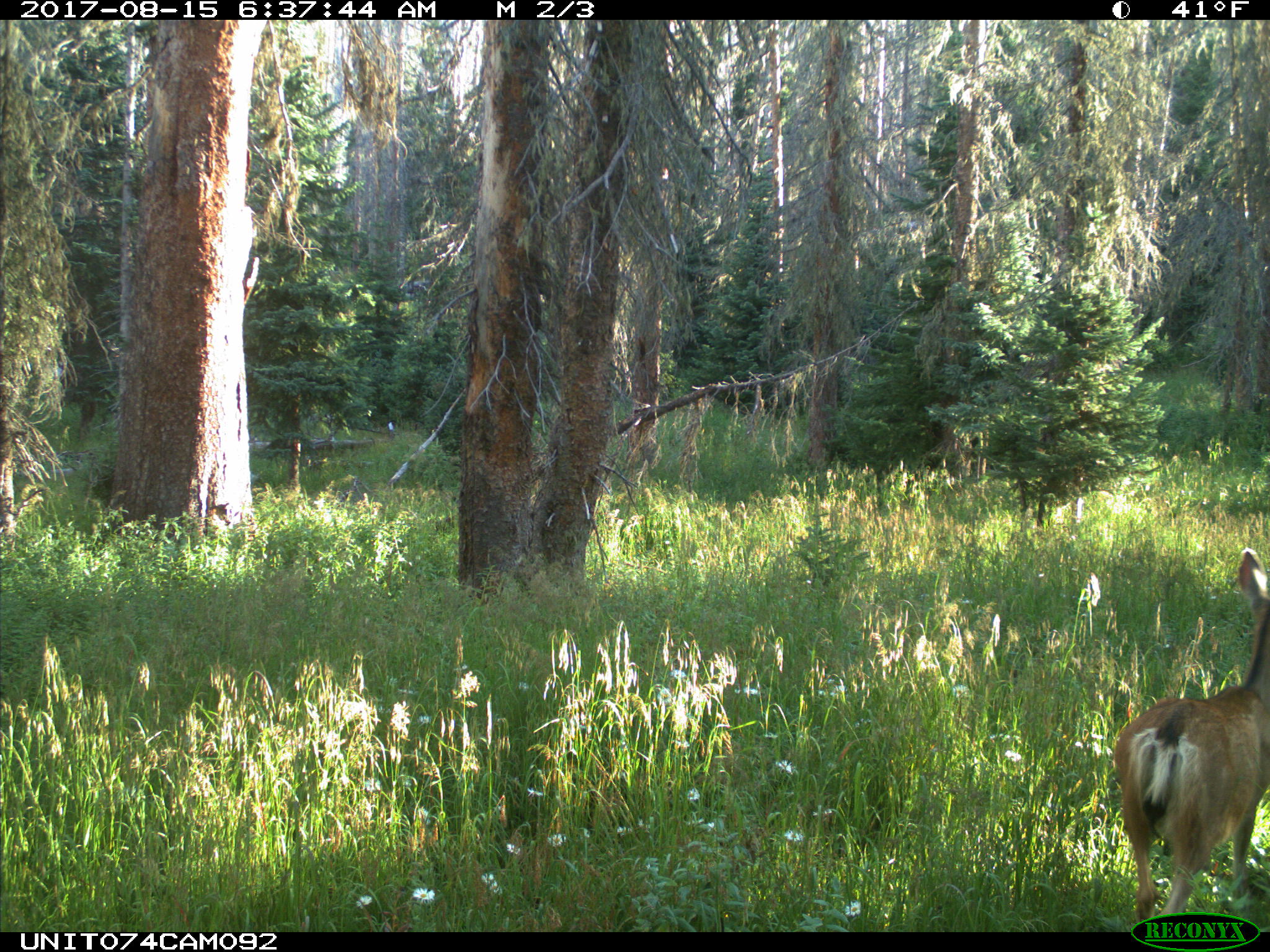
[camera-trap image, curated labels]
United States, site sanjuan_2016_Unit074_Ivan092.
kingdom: Animalia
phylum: Chordata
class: Mammalia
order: Artiodactyla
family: Cervidae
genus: Odocoileus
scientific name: Odocoileus hemionus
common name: mule deer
Odocoileus hemionus (mule deer).